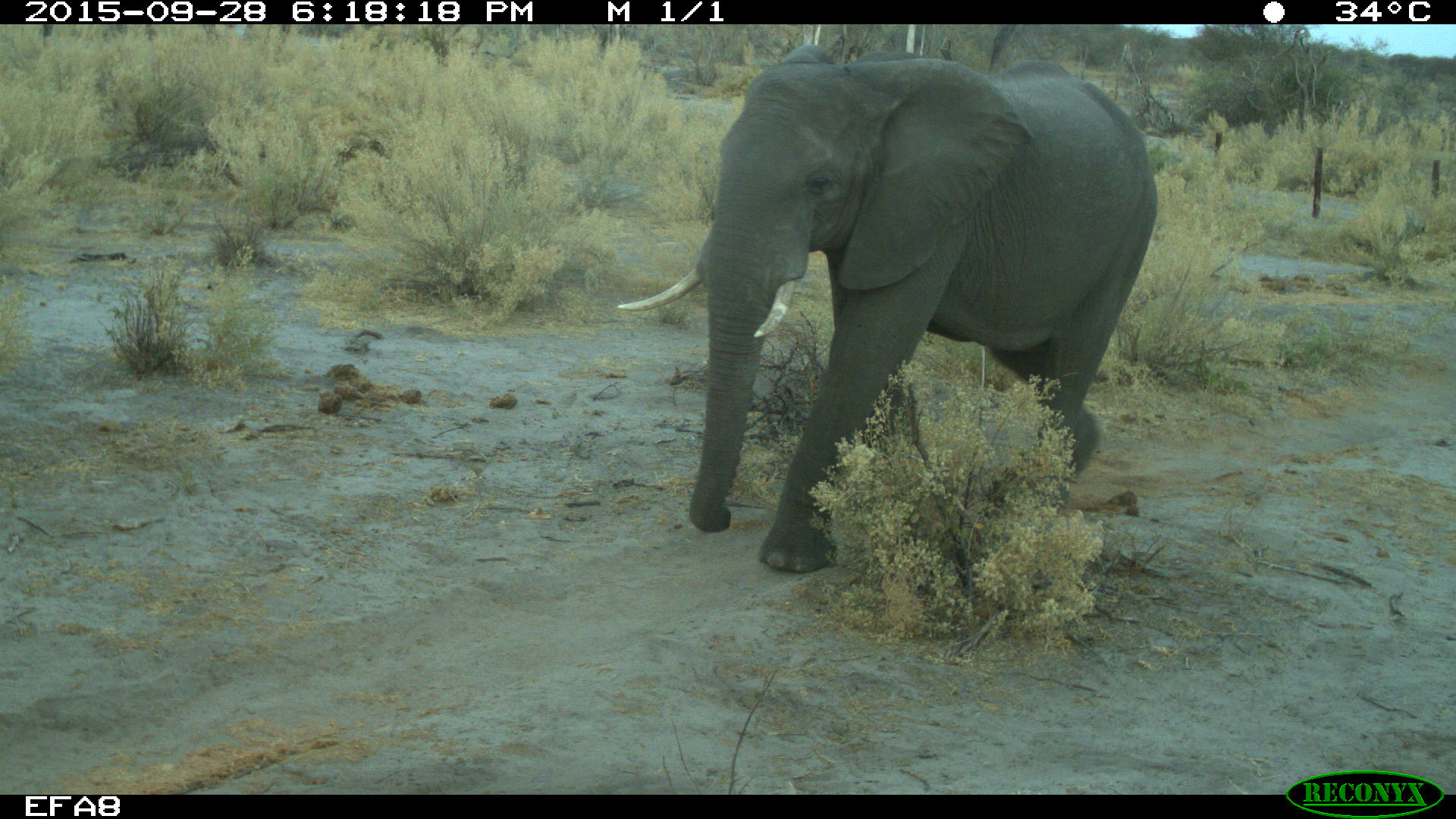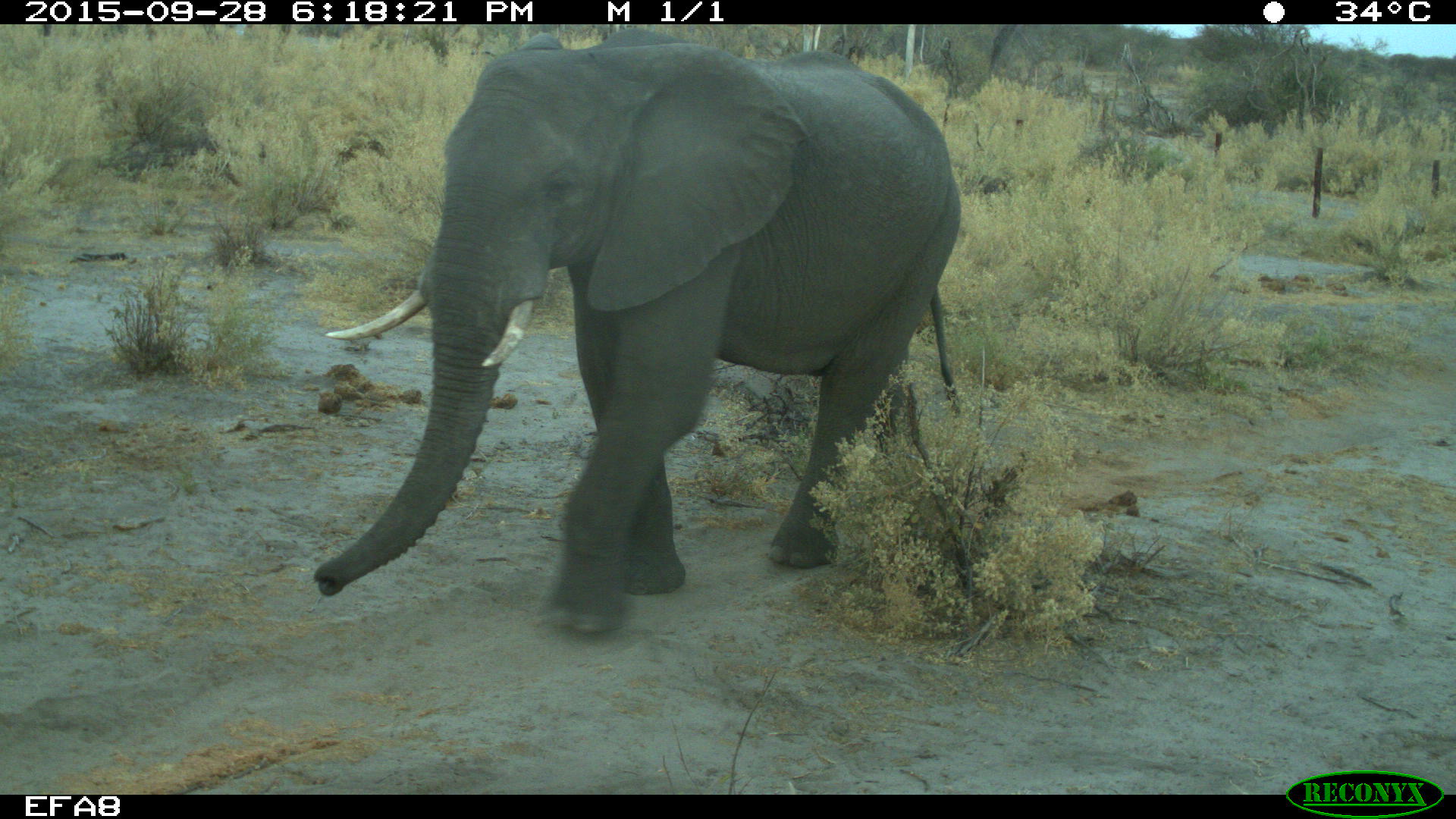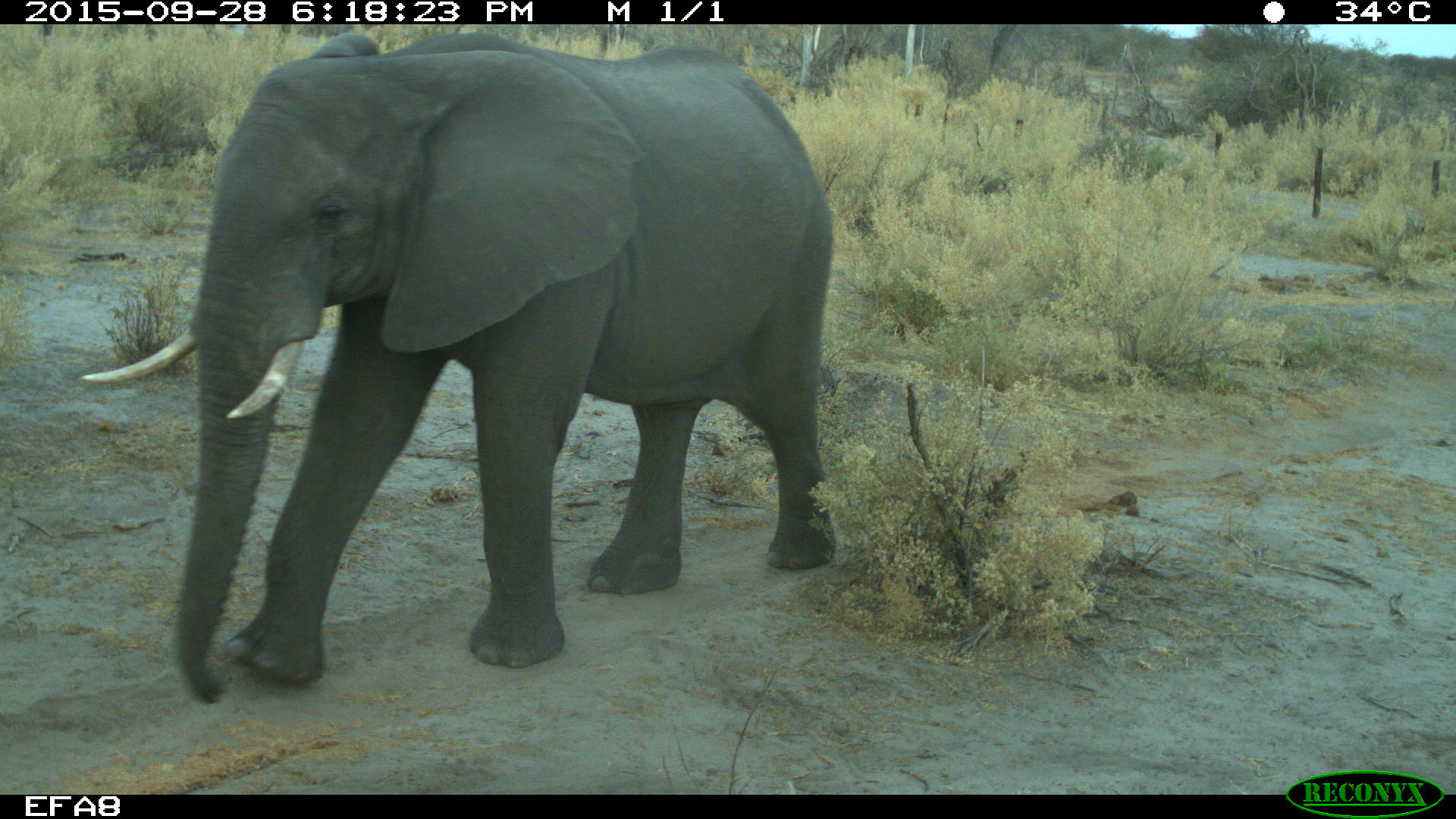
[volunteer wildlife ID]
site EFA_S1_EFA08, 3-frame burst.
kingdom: Animalia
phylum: Chordata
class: Mammalia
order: Proboscidea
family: Elephantidae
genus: Loxodonta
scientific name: Loxodonta africana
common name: african bush elephant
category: elephant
Elephant (african bush elephant) (Loxodonta africana), count 1. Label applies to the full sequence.